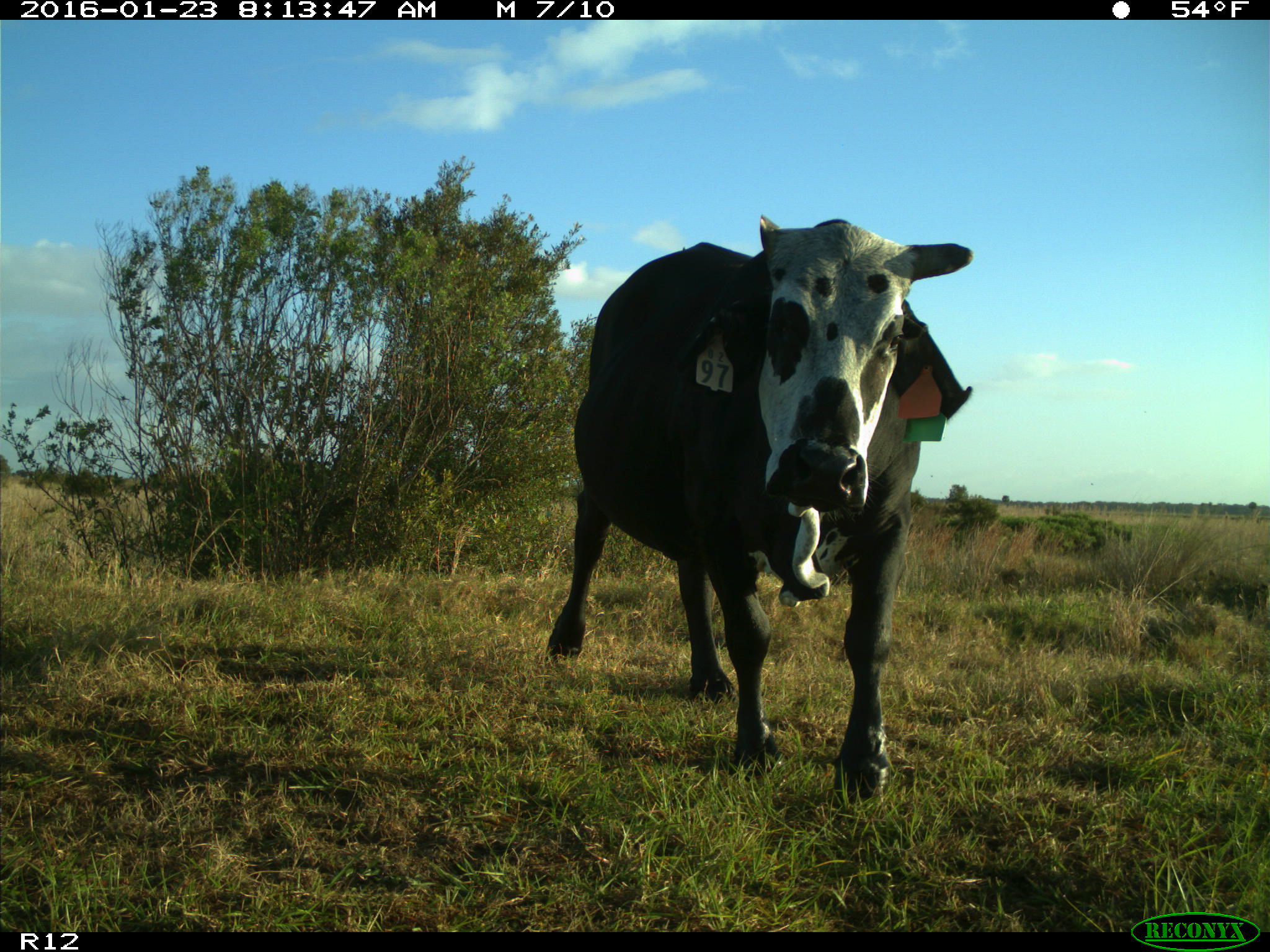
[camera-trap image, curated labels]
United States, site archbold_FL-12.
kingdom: Animalia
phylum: Chordata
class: Mammalia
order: Artiodactyla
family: Bovidae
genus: Bos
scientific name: Bos taurus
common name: domestic cow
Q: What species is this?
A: Bos taurus (domestic cow).